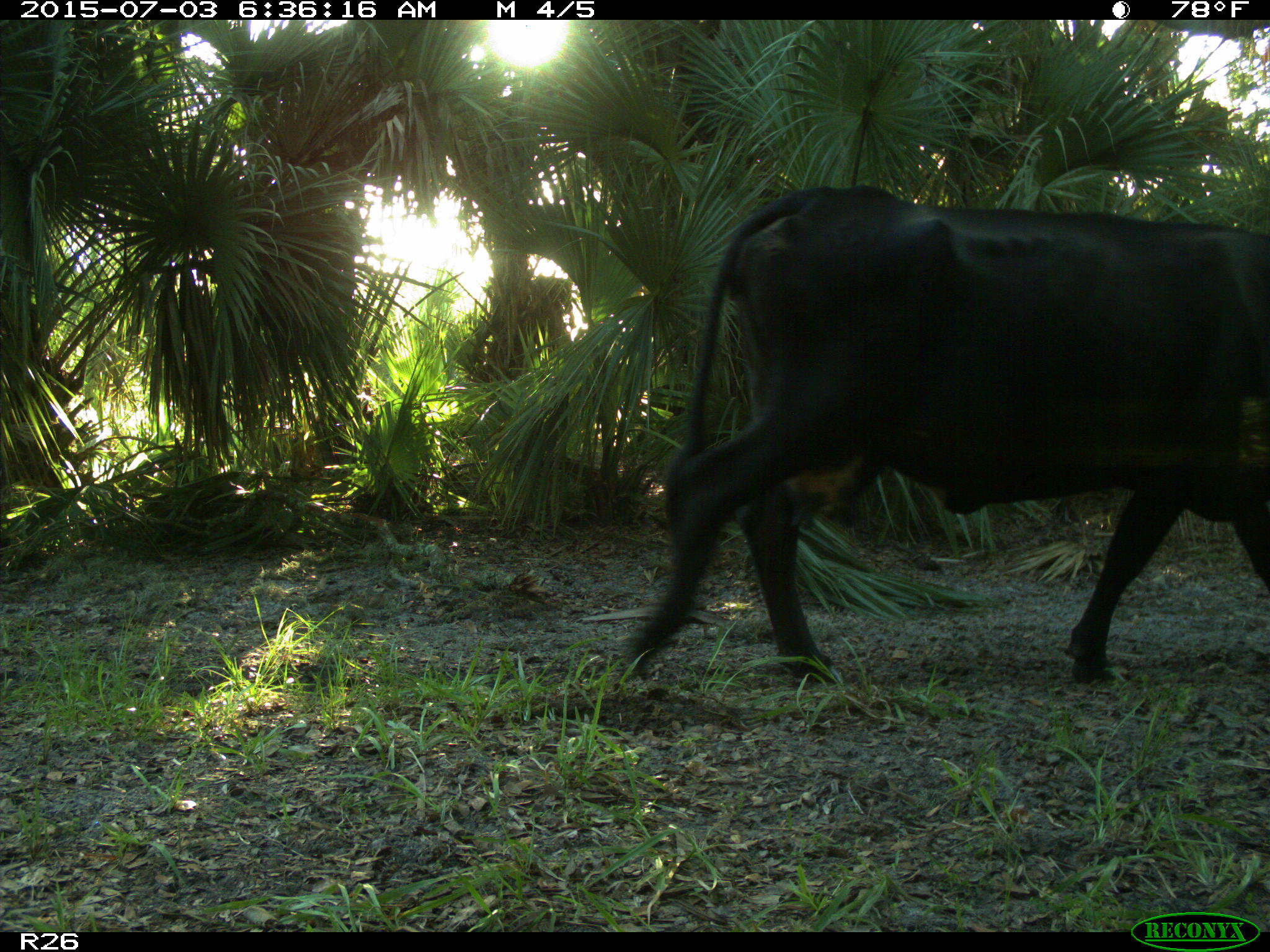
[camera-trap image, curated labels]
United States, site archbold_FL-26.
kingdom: Animalia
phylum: Chordata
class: Mammalia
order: Artiodactyla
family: Bovidae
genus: Bos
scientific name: Bos taurus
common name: domestic cow